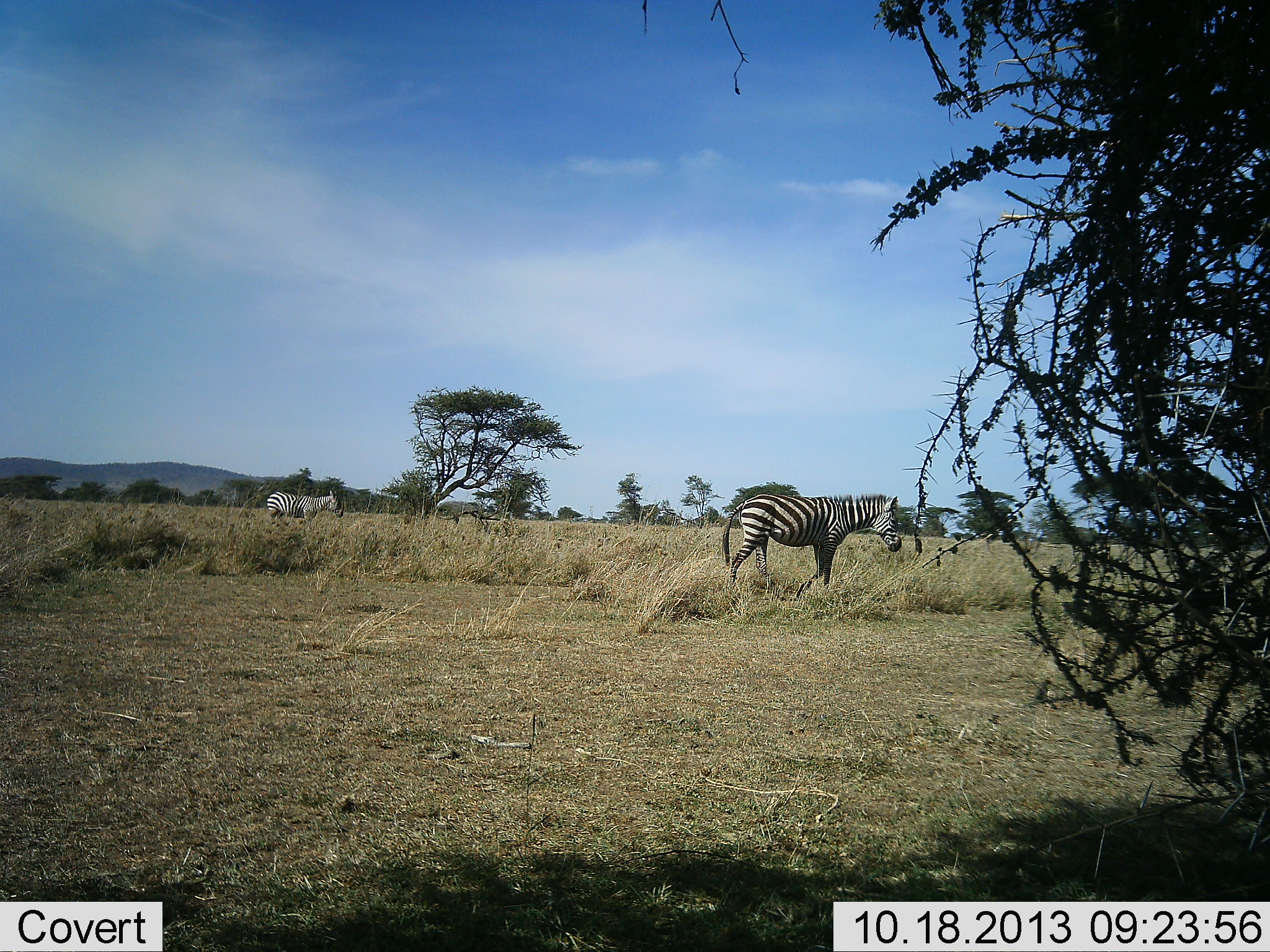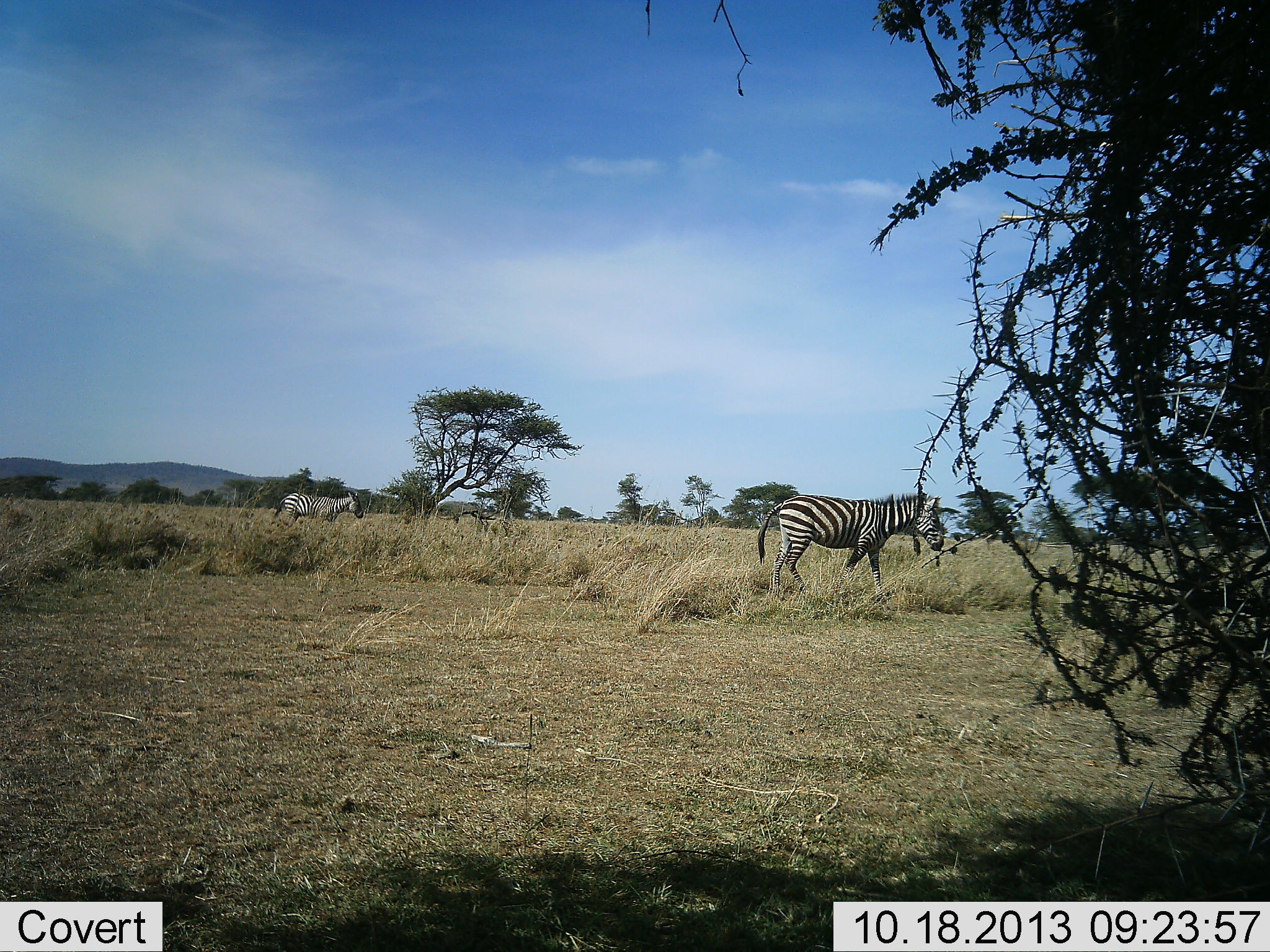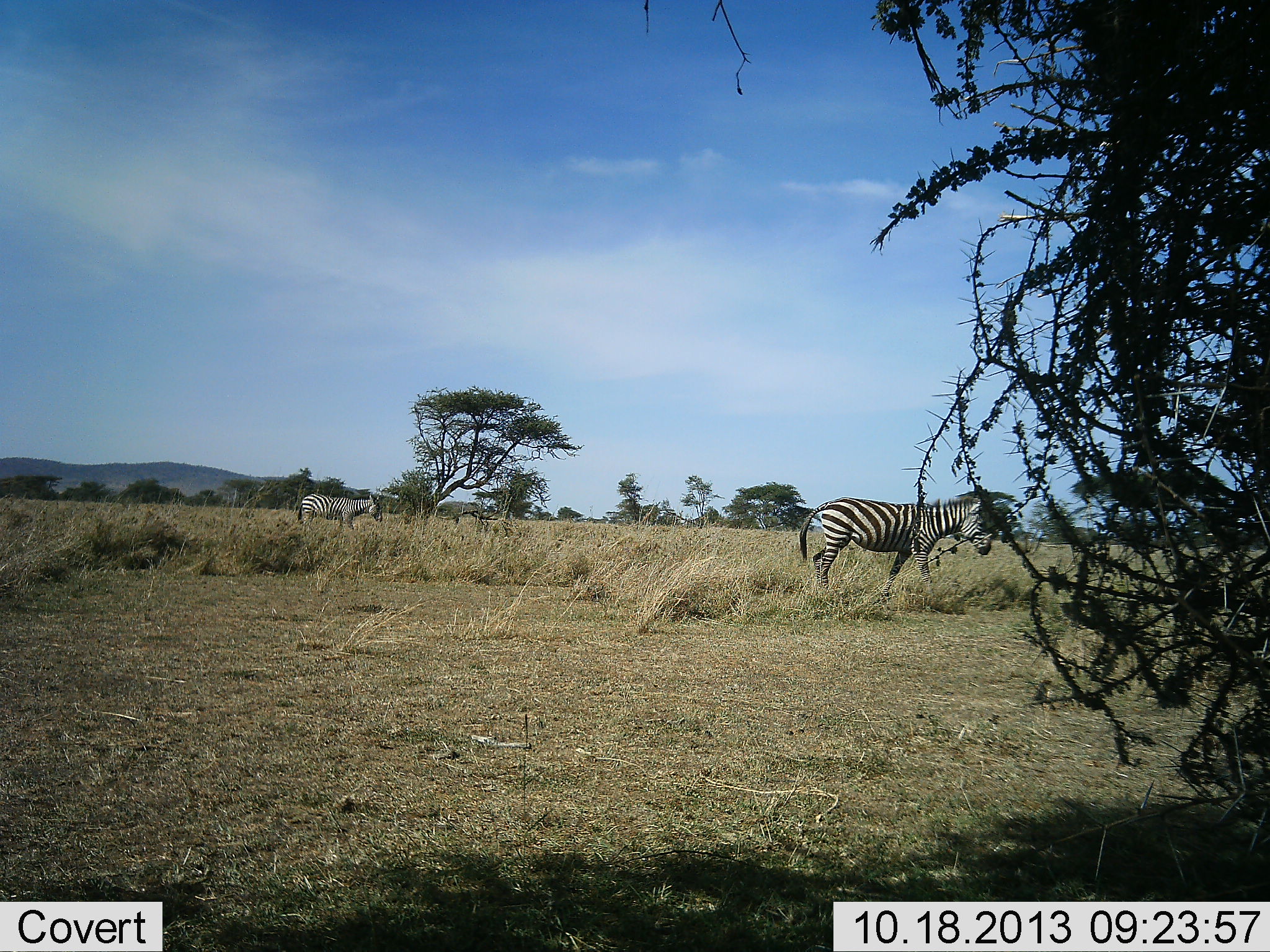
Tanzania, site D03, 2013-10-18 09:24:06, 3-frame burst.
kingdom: Animalia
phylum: Chordata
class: Mammalia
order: Perissodactyla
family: Equidae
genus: Equus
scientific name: Equus quagga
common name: plains zebra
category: zebra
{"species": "zebra (plains zebra) (Equus quagga)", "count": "2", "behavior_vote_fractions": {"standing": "0%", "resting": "0%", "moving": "100%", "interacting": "0%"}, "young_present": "0%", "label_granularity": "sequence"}